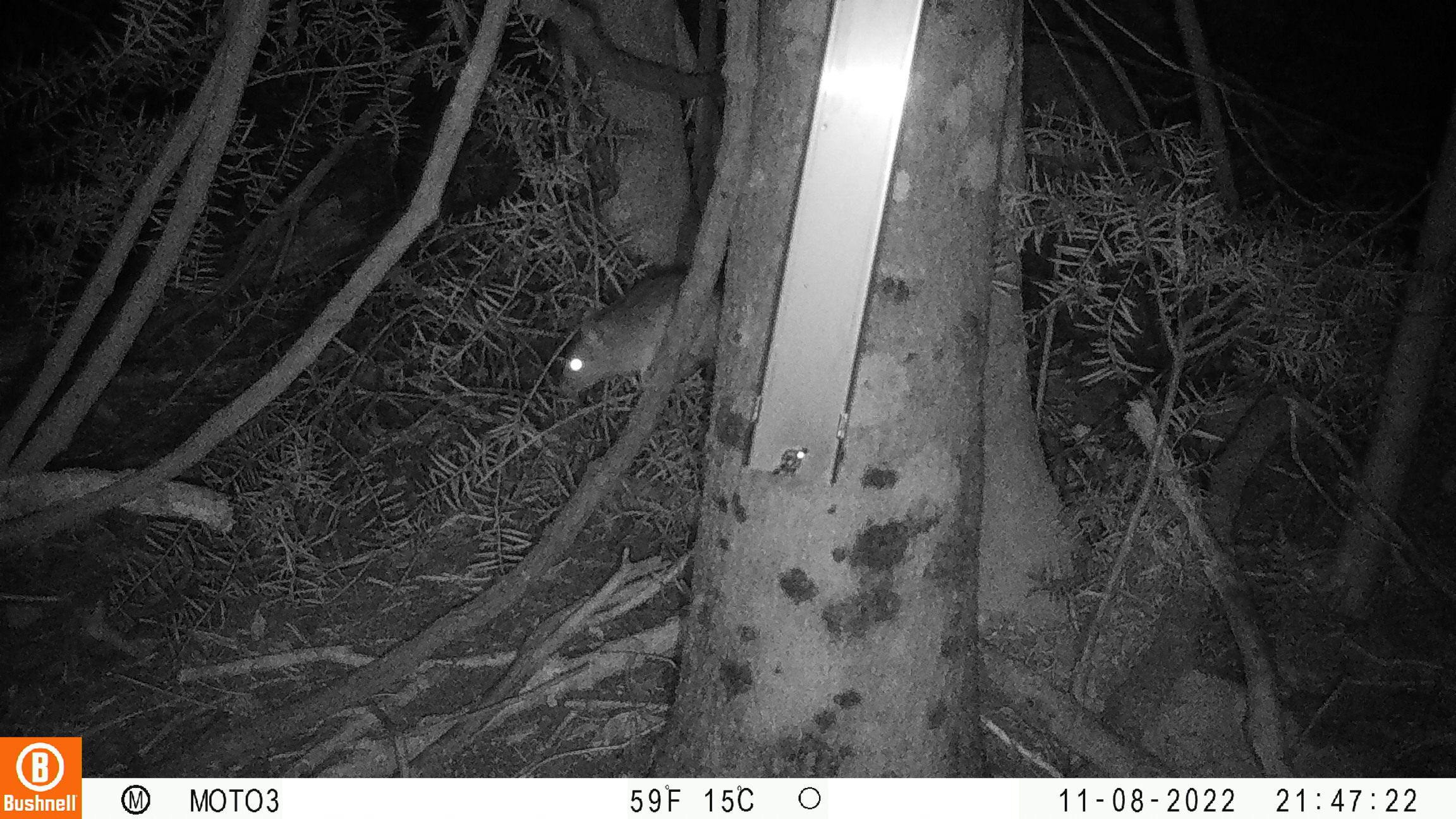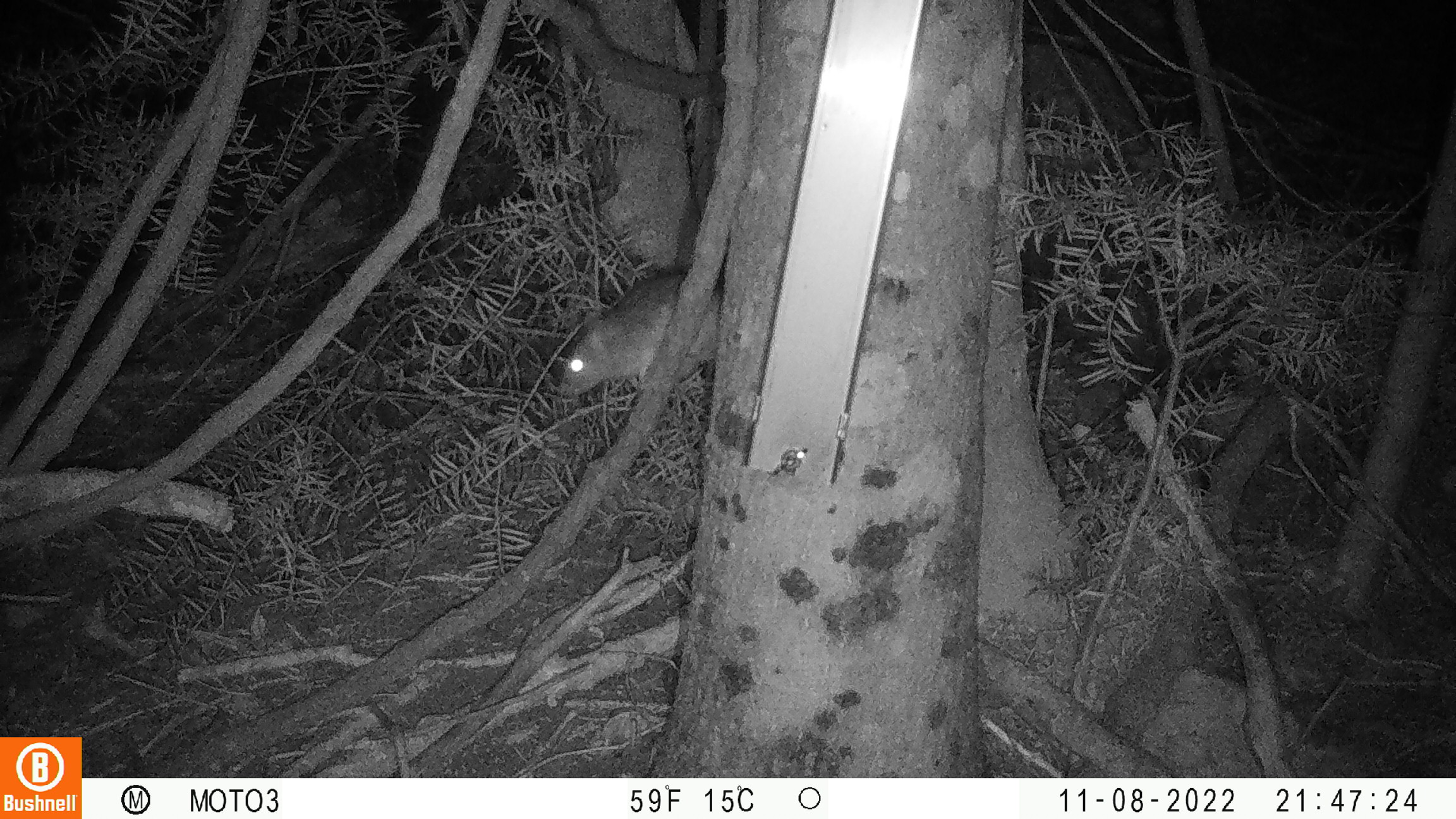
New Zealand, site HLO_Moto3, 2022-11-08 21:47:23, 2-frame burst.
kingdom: Animalia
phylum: Chordata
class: Mammalia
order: Rodentia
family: Muridae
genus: Rattus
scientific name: Rattus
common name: rat